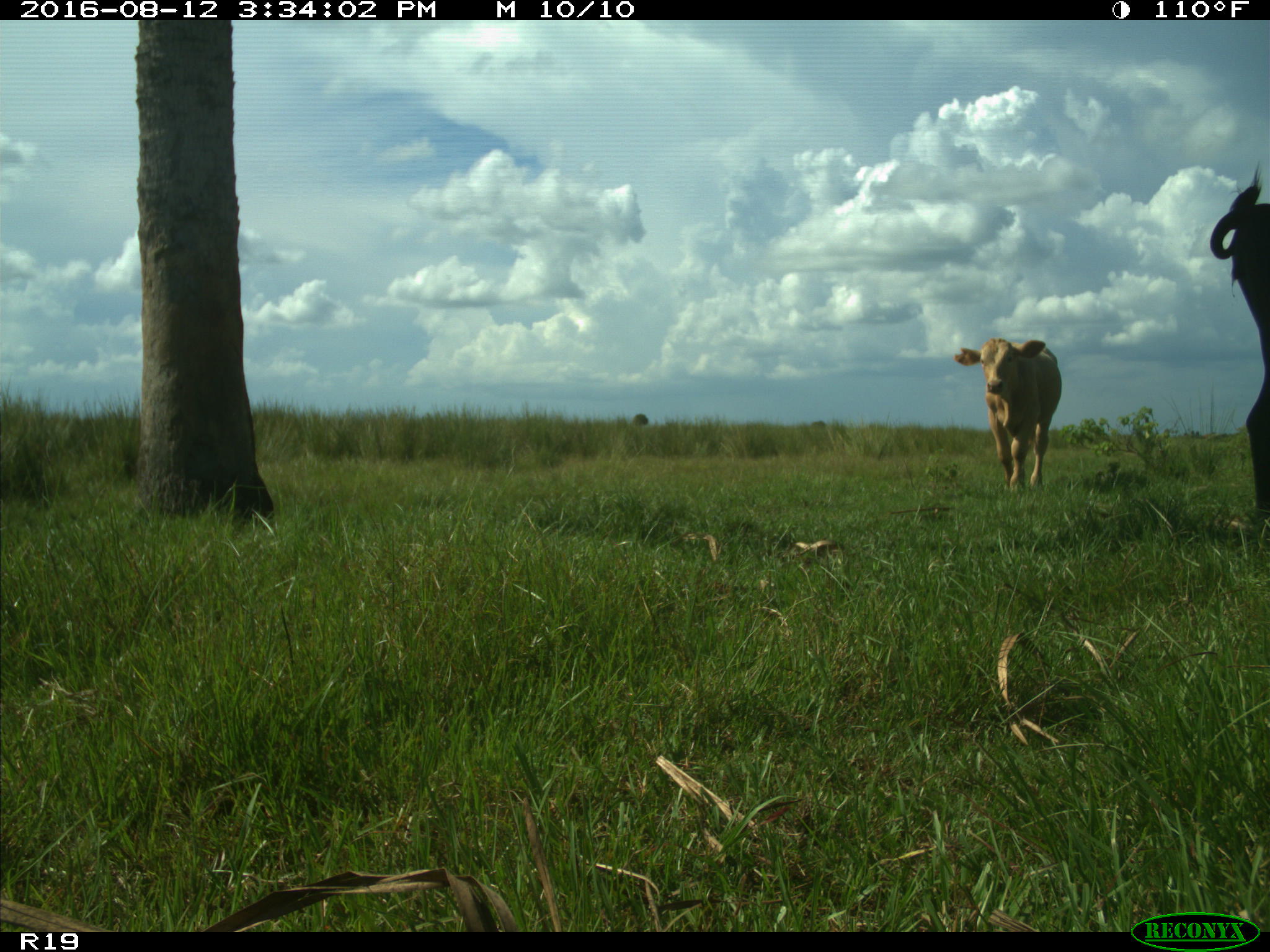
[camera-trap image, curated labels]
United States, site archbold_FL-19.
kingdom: Animalia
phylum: Chordata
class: Mammalia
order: Artiodactyla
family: Bovidae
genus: Bos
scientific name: Bos taurus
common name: domestic cow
Bos taurus (domestic cow).